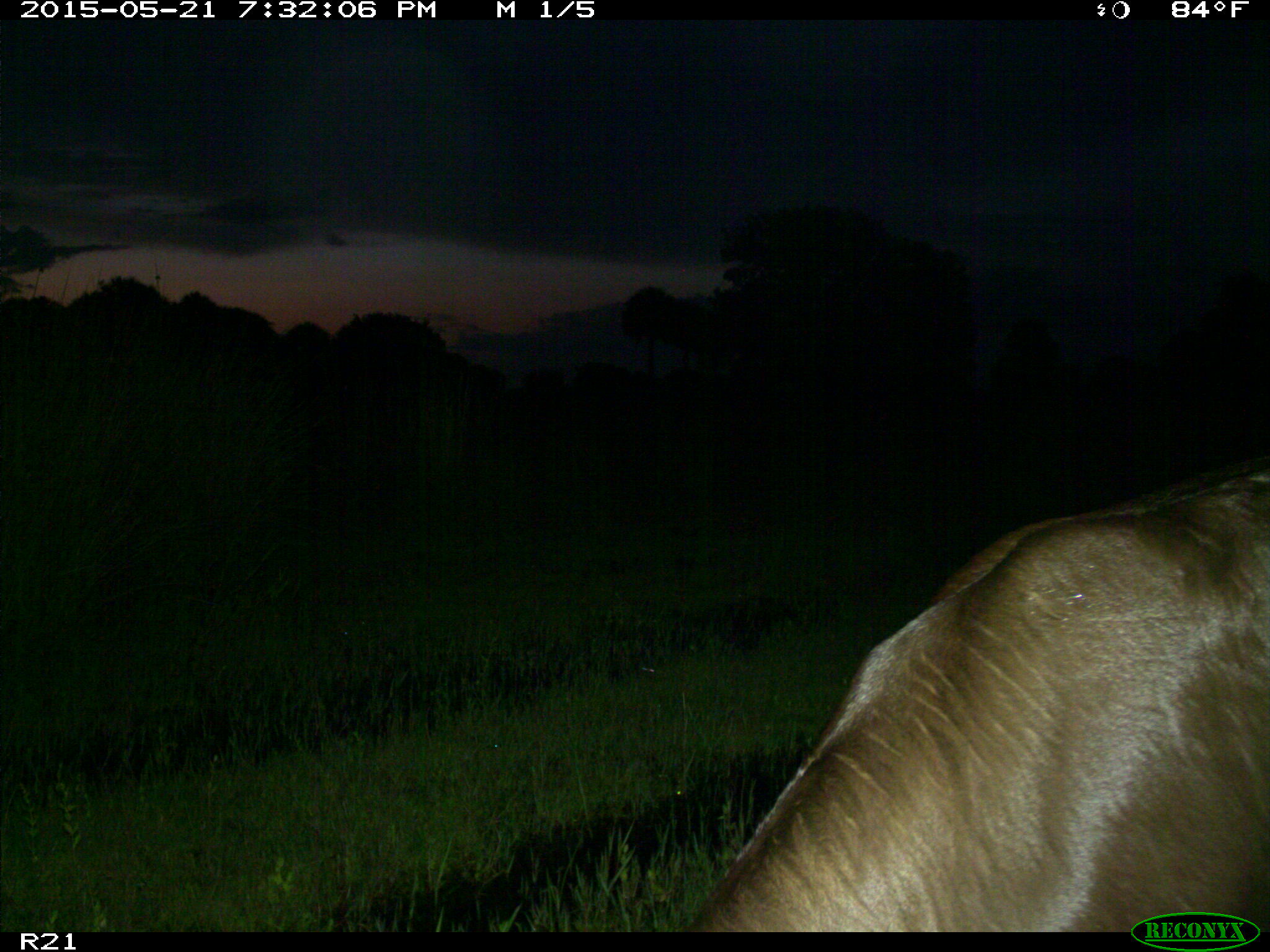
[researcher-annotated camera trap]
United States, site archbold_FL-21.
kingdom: Animalia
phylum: Chordata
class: Mammalia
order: Artiodactyla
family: Bovidae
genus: Bos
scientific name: Bos taurus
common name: domestic cow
Bos taurus (domestic cow).